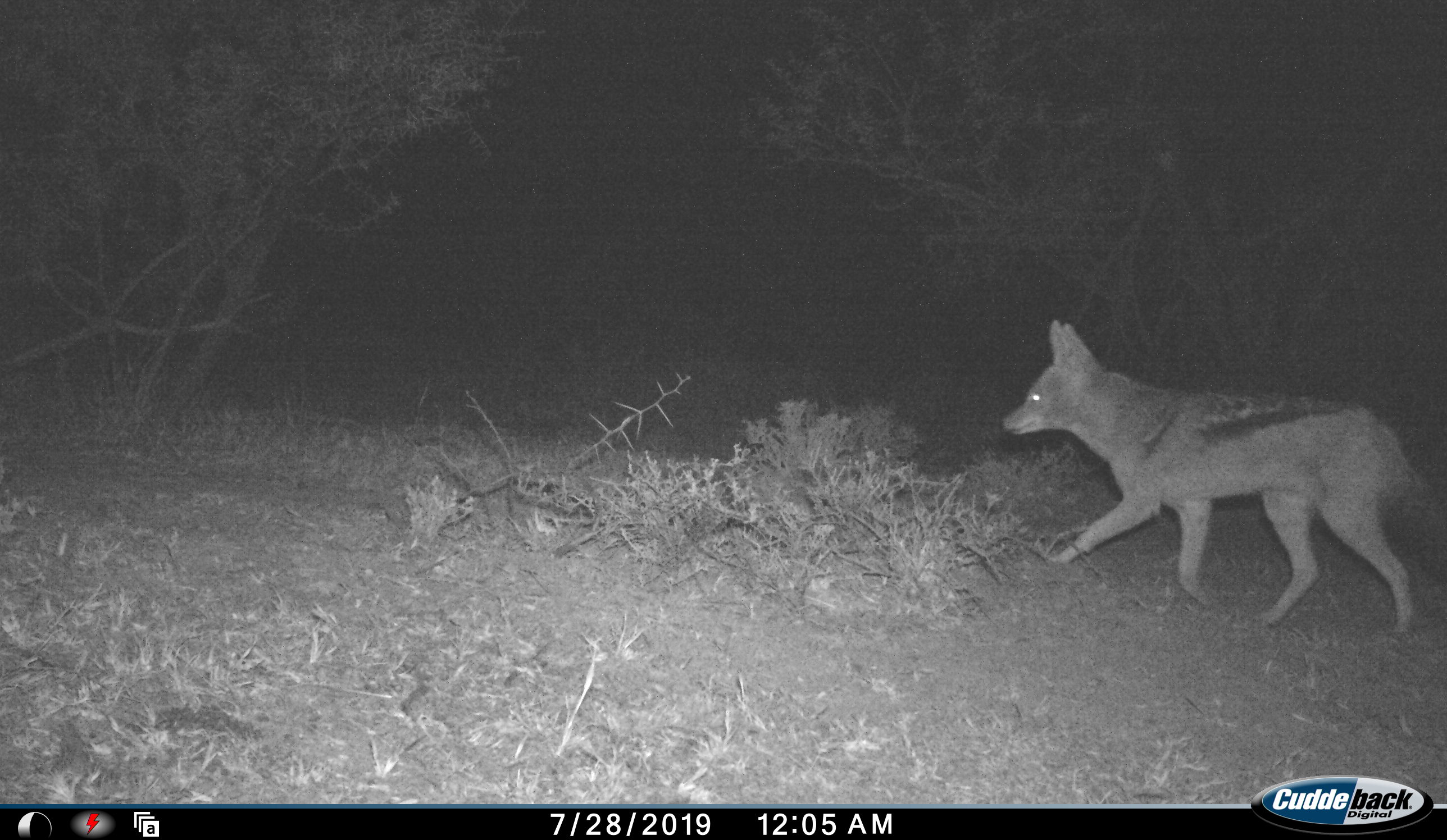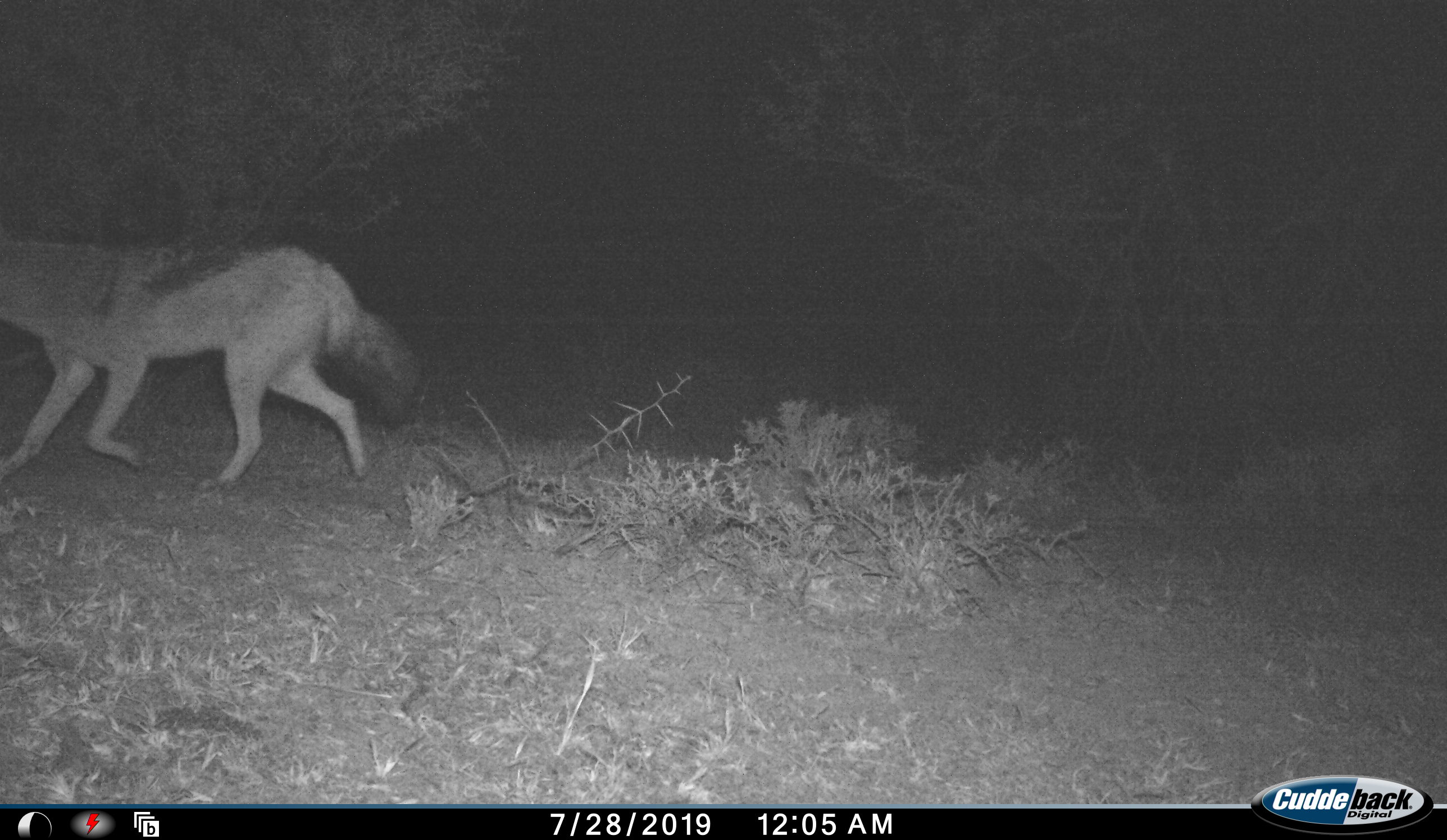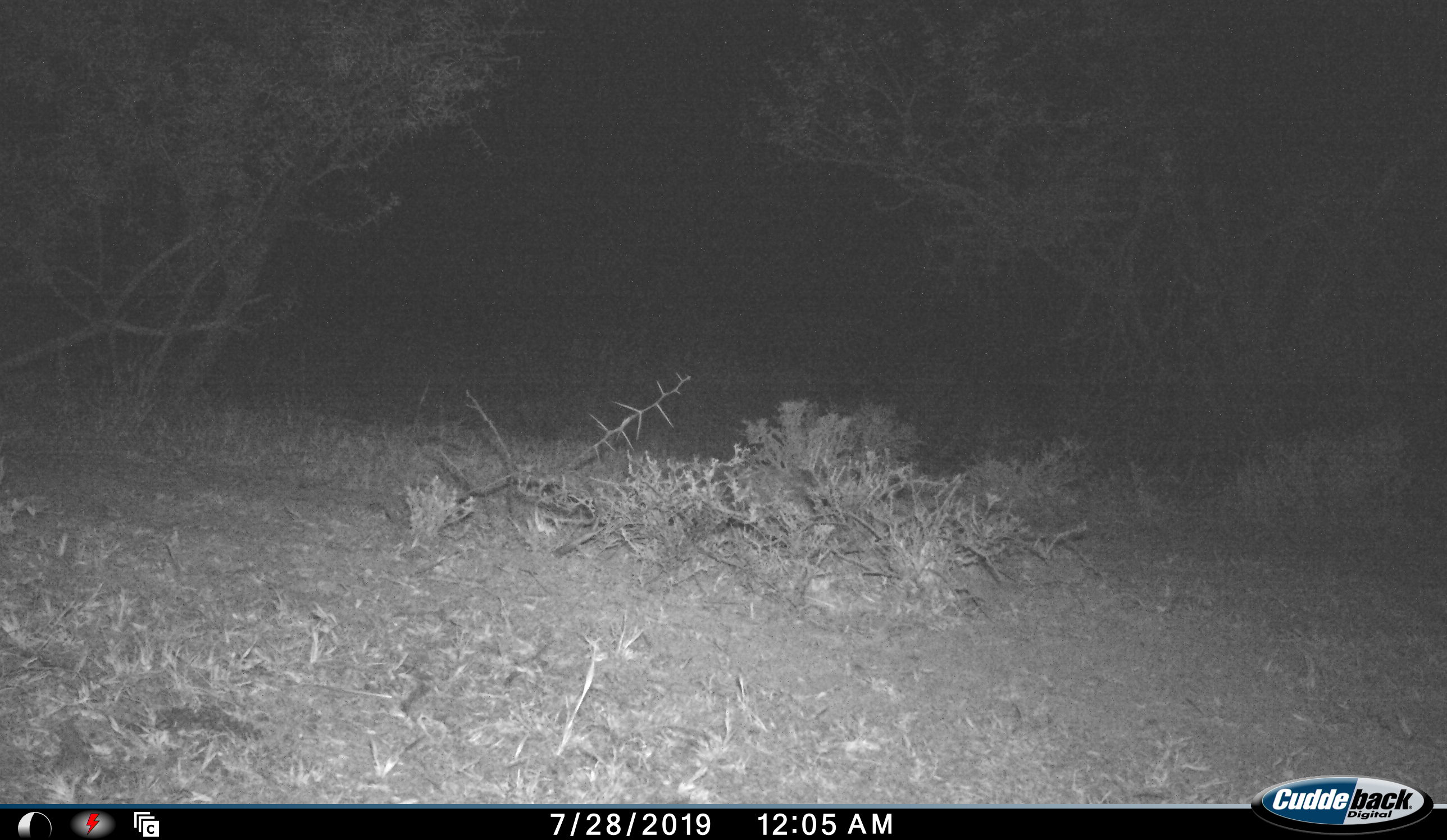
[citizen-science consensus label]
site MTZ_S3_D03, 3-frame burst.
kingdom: Animalia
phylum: Chordata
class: Mammalia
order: Carnivora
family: Canidae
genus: Lupulella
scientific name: Lupulella mesomelas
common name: black-backed jackal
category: jackalblackbacked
Jackalblackbacked (black-backed jackal) (Lupulella mesomelas), count 1. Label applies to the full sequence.